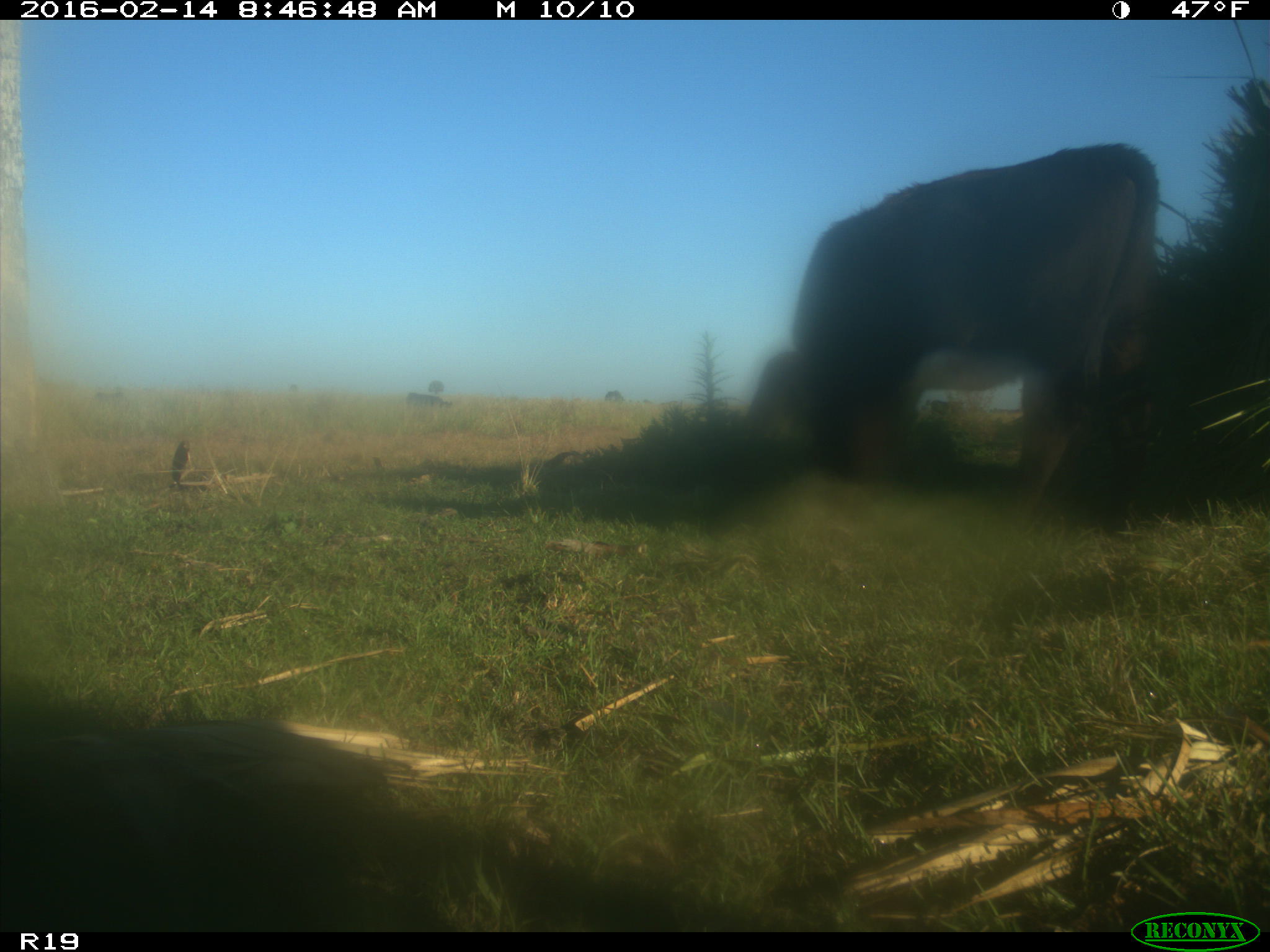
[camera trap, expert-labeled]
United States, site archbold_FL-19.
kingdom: Animalia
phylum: Chordata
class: Mammalia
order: Artiodactyla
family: Bovidae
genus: Bos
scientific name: Bos taurus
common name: domestic cow